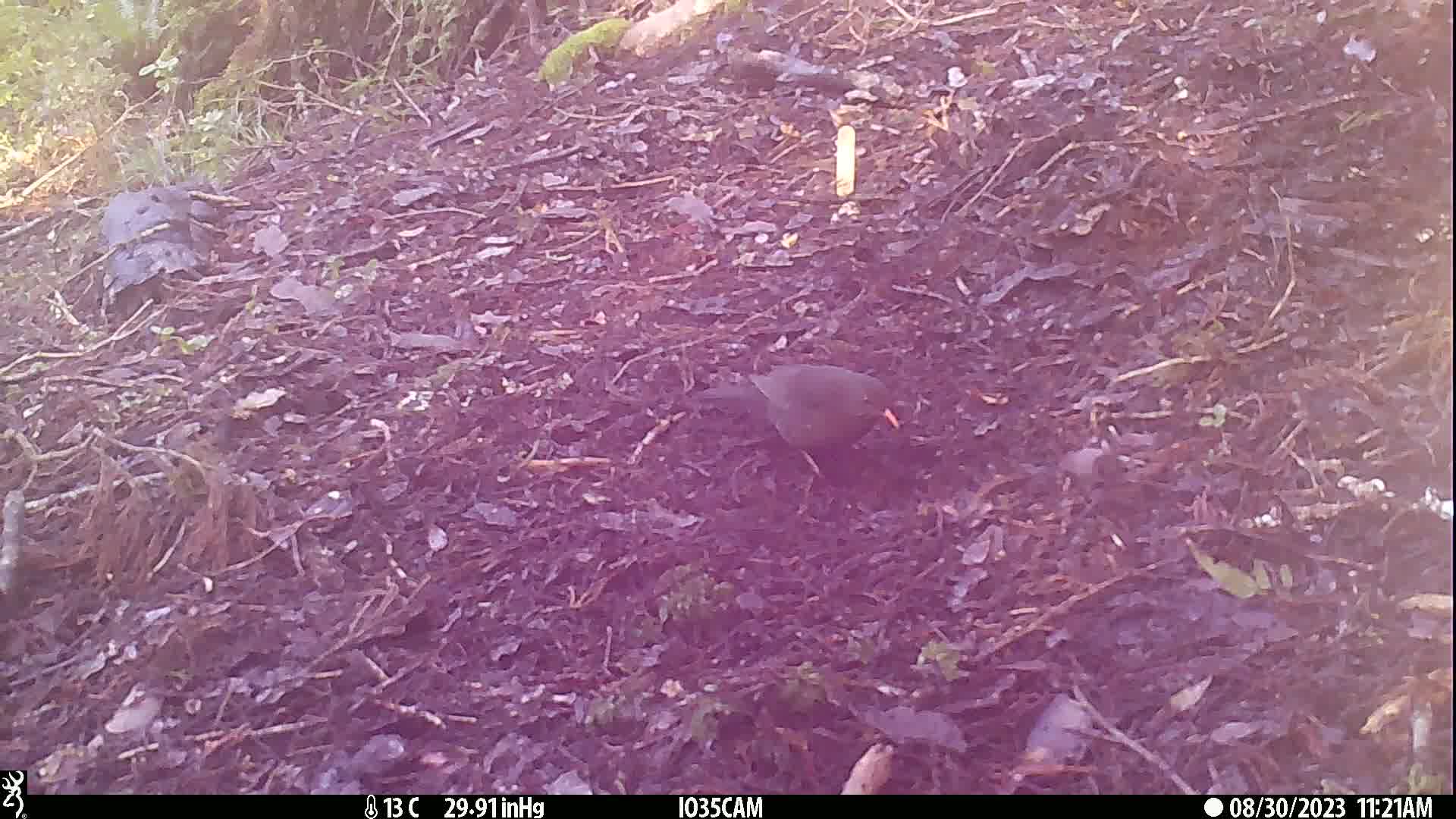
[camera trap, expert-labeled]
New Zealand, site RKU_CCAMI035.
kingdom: Animalia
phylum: Chordata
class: Aves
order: Passeriformes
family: Turdidae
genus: Turdus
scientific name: Turdus merula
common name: eurasian blackbird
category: blackbird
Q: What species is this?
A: Blackbird (eurasian blackbird) (Turdus merula).